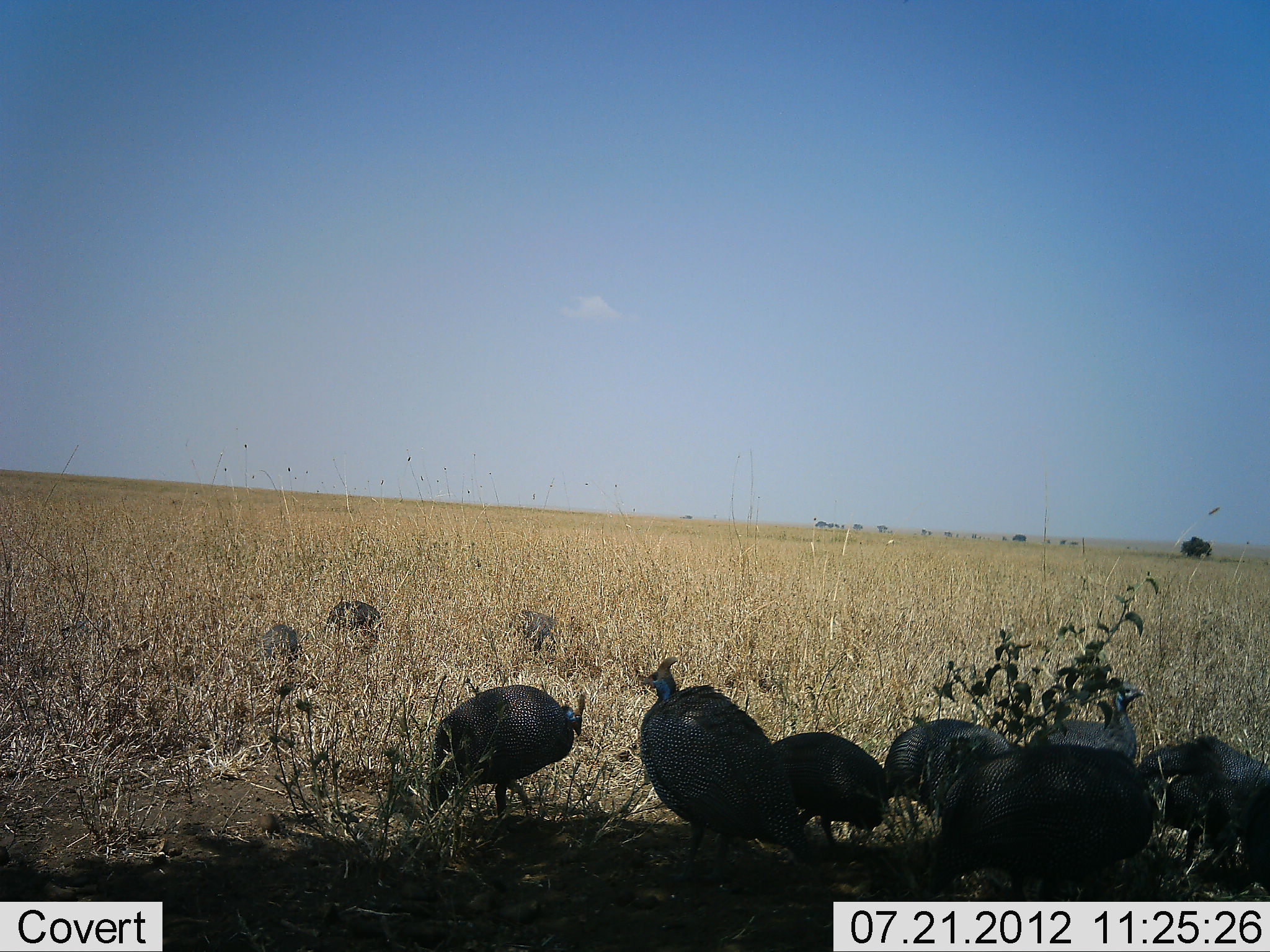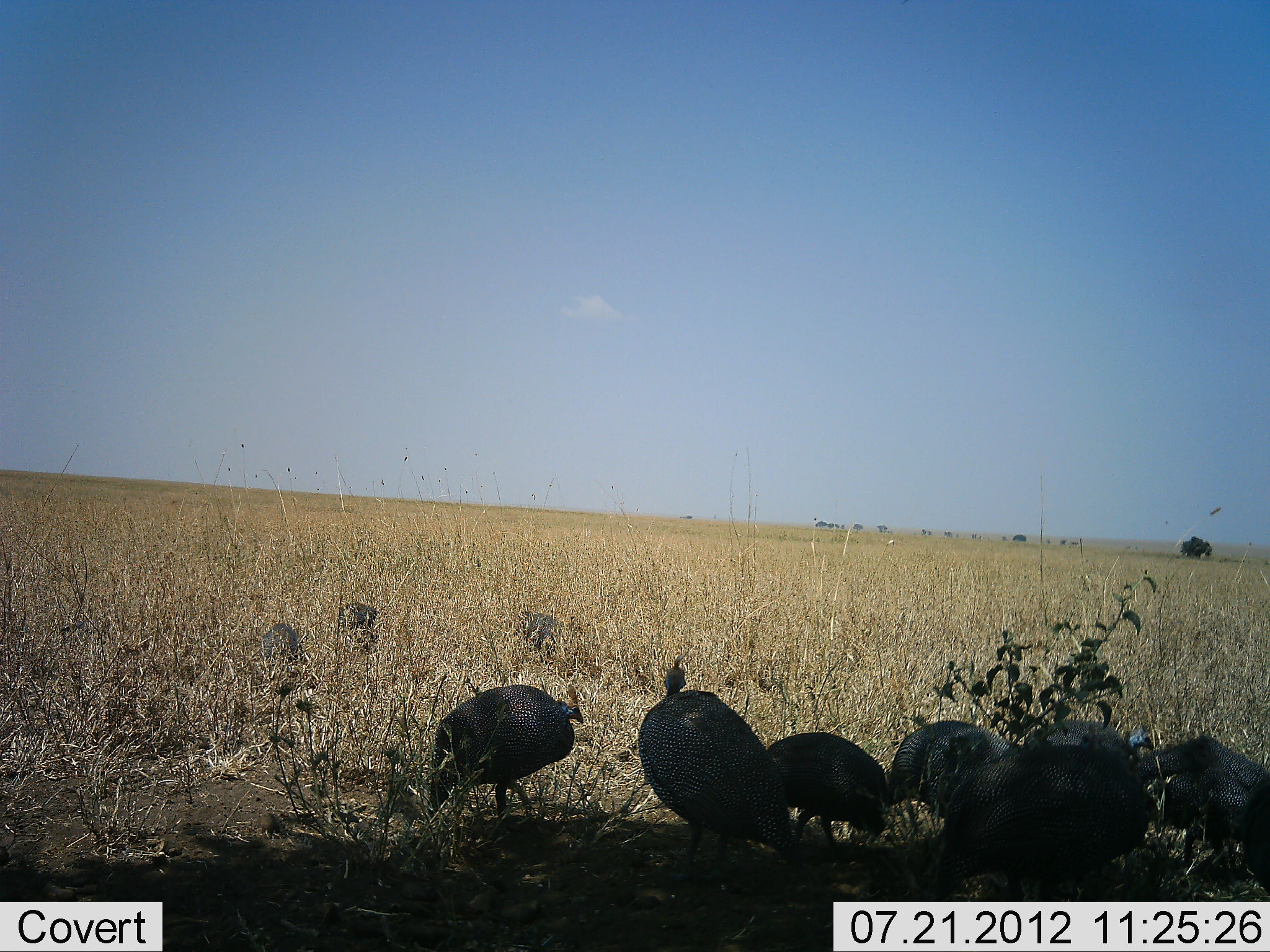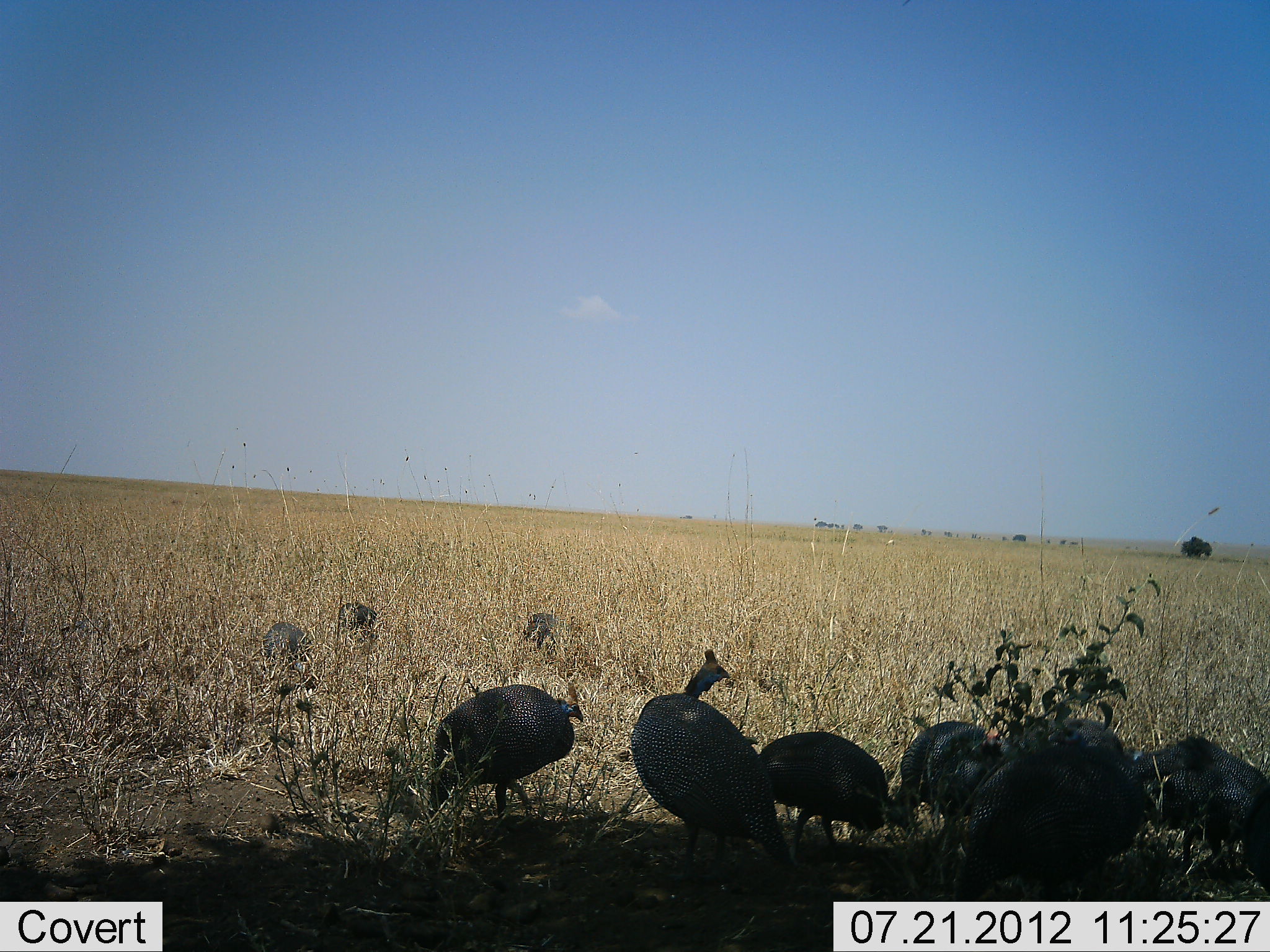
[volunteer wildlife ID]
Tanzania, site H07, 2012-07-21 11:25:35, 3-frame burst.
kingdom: Animalia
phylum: Chordata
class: Aves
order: Galliformes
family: Numididae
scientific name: Numididae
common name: guinea fowl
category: guineafowl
Guineafowl (guinea fowl) (Numididae), count 10. Behavior (volunteer vote fractions): standing 90%, resting 20%, moving 0%, interacting 0%. Young present (vote fraction): 0%. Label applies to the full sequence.